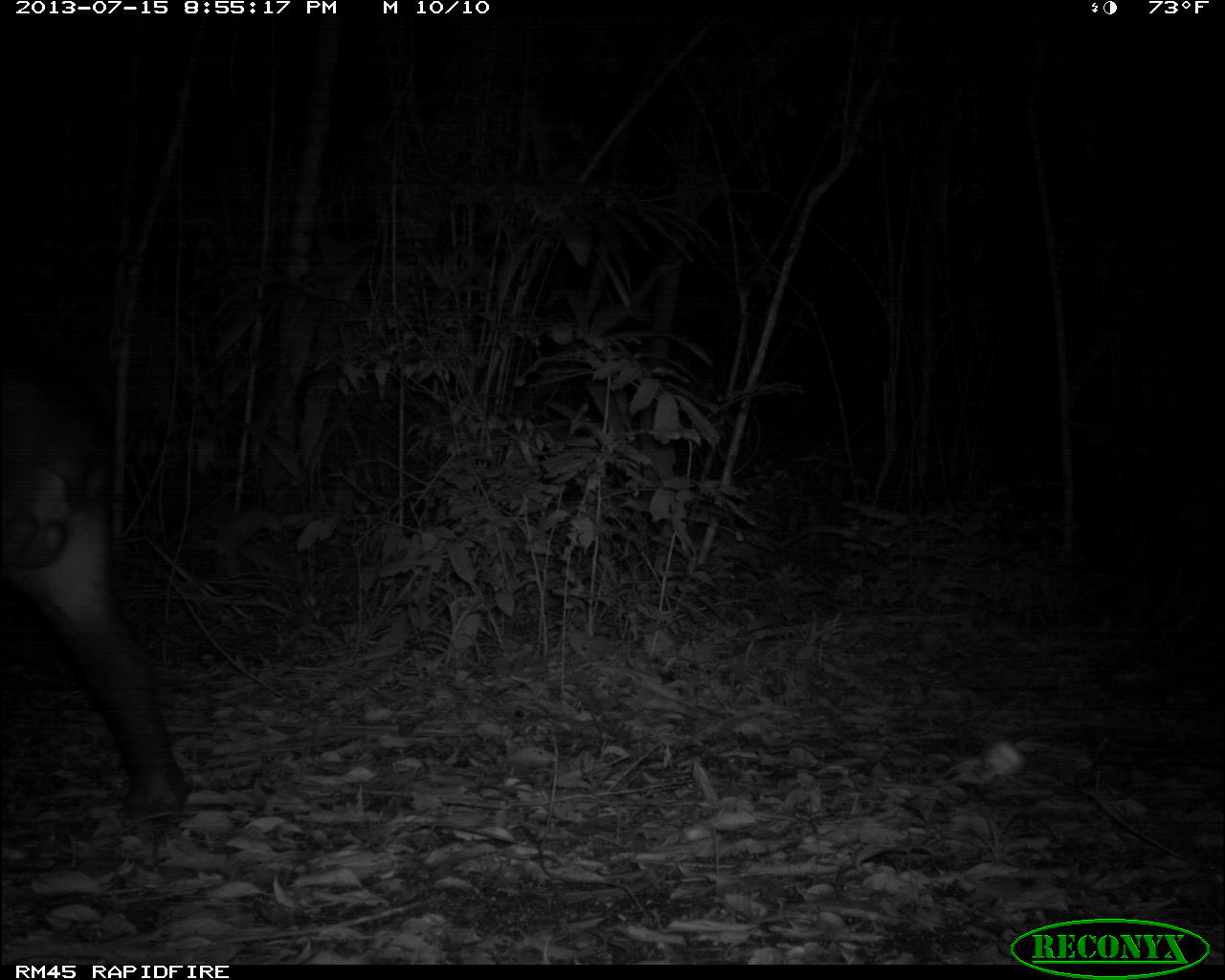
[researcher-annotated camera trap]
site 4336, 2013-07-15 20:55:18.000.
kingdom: Animalia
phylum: Chordata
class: Mammalia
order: Perissodactyla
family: Tapiridae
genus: Tapirus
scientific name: Tapirus bairdii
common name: baird's tapir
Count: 1.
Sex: male.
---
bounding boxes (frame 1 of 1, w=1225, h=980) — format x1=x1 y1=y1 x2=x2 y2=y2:
tapirus bairdii: x1=0 y1=365 x2=193 y2=822